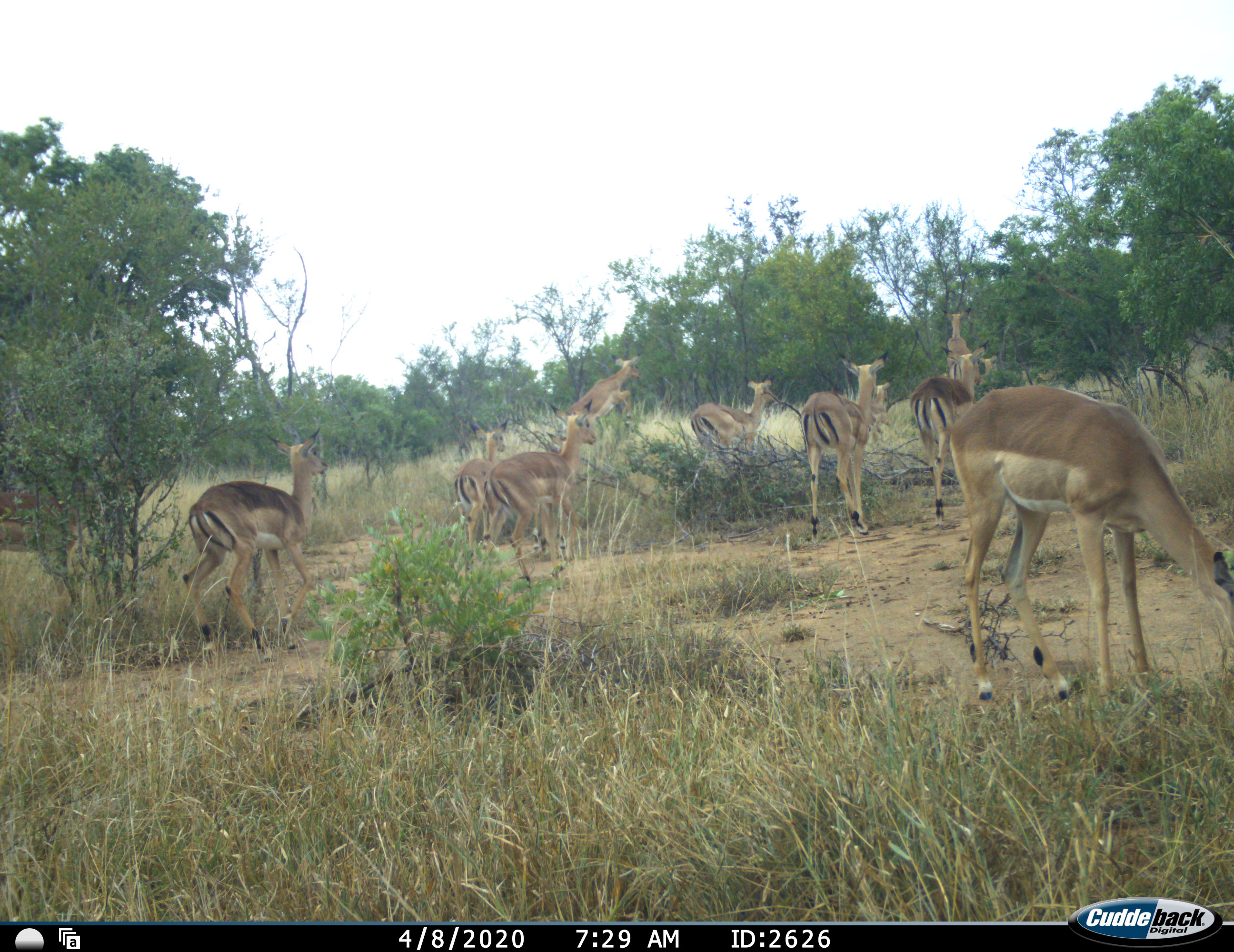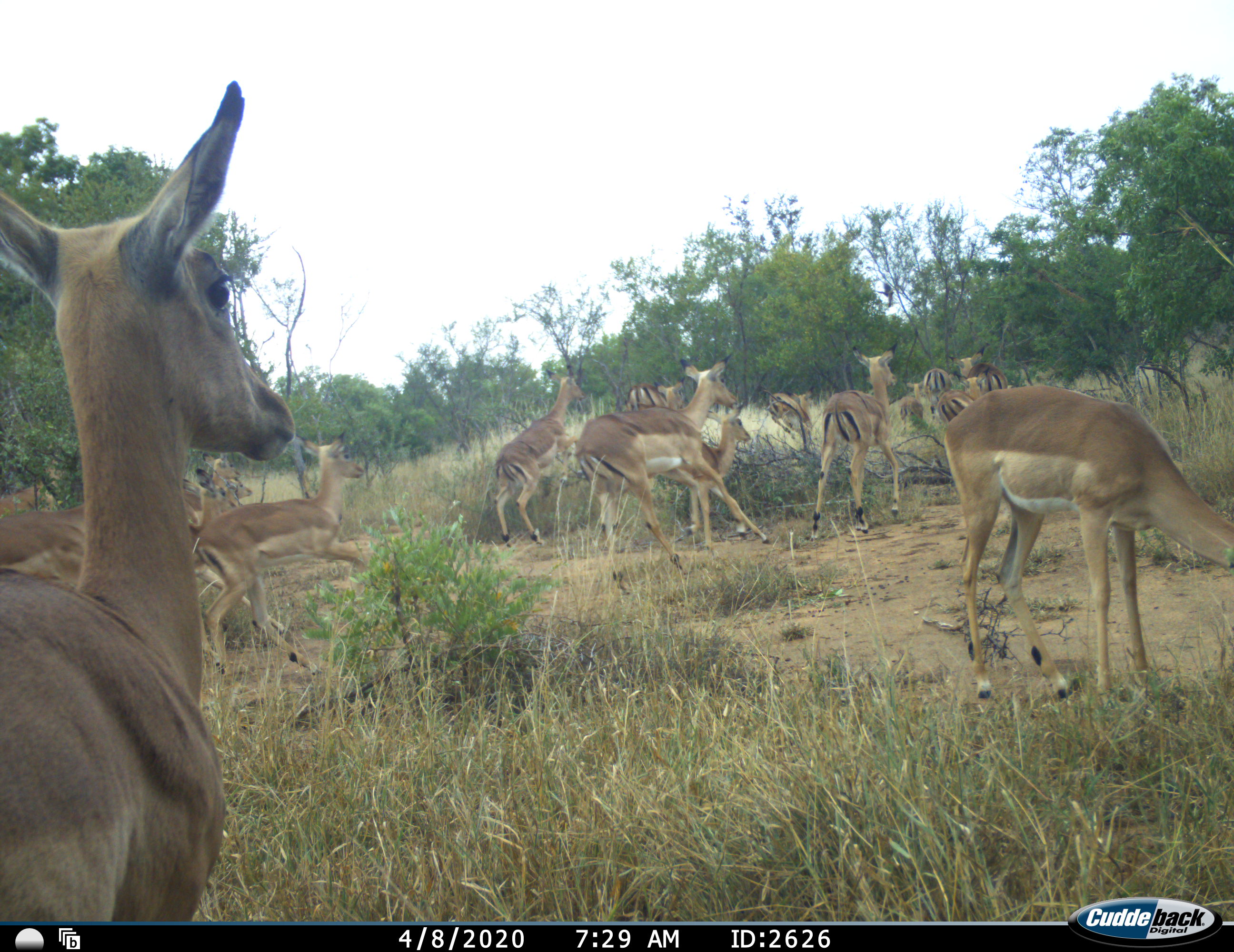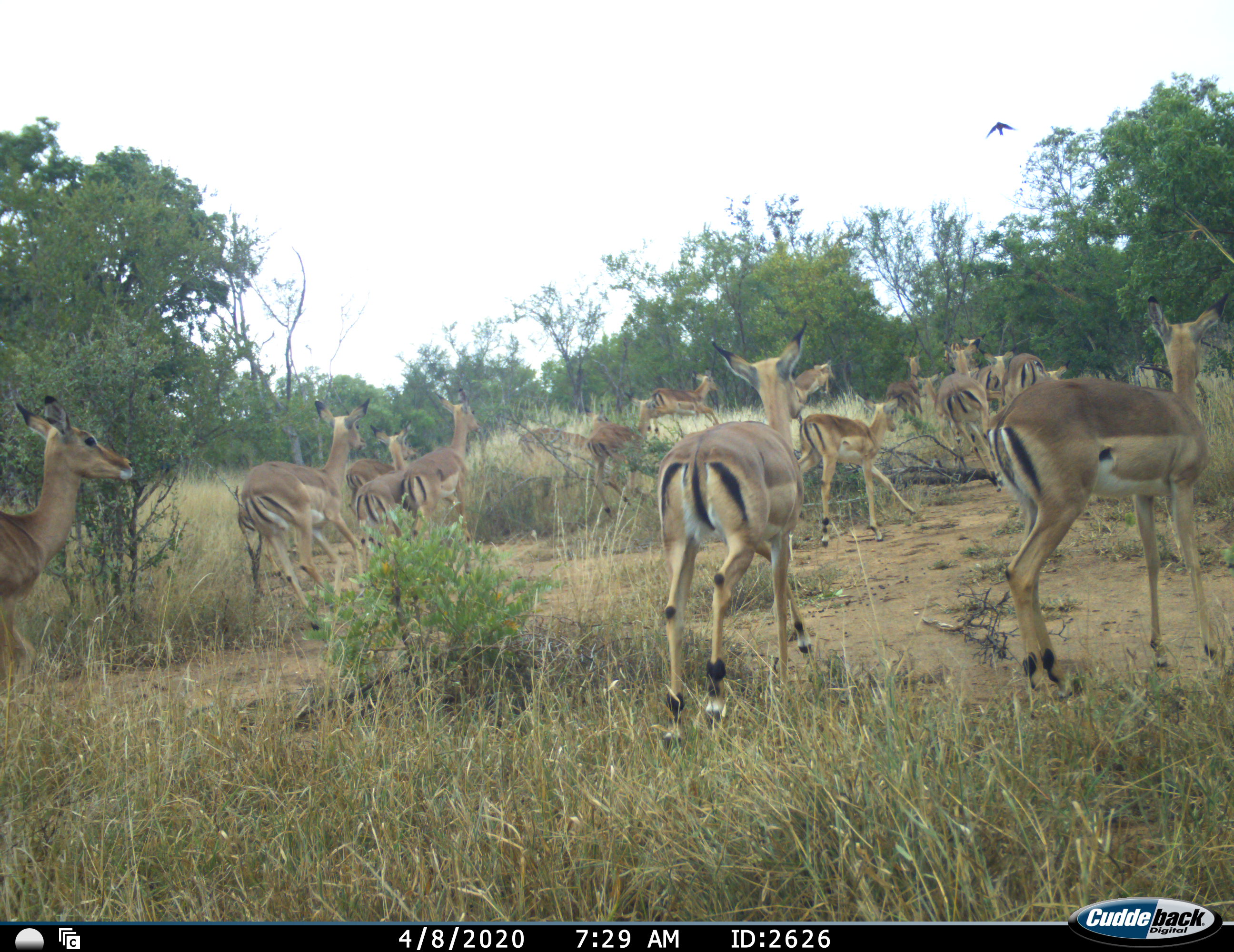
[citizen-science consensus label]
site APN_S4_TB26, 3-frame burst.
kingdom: Animalia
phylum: Chordata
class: Mammalia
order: Artiodactyla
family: Bovidae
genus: Aepyceros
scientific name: Aepyceros melampus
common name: impala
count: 11-50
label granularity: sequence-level